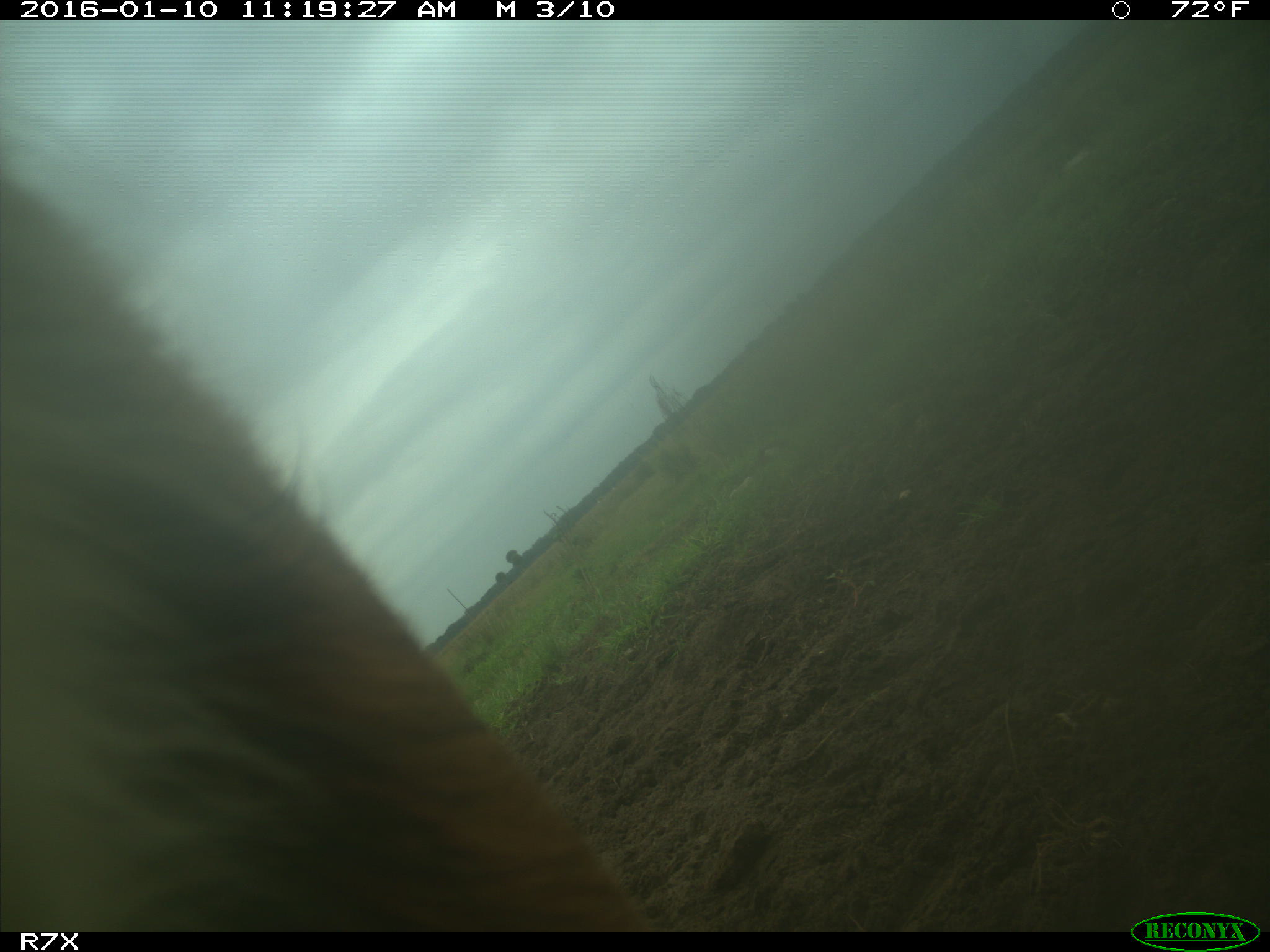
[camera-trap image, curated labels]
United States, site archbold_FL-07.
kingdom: Animalia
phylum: Chordata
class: Mammalia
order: Artiodactyla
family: Bovidae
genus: Bos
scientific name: Bos taurus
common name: domestic cow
Bos taurus (domestic cow).